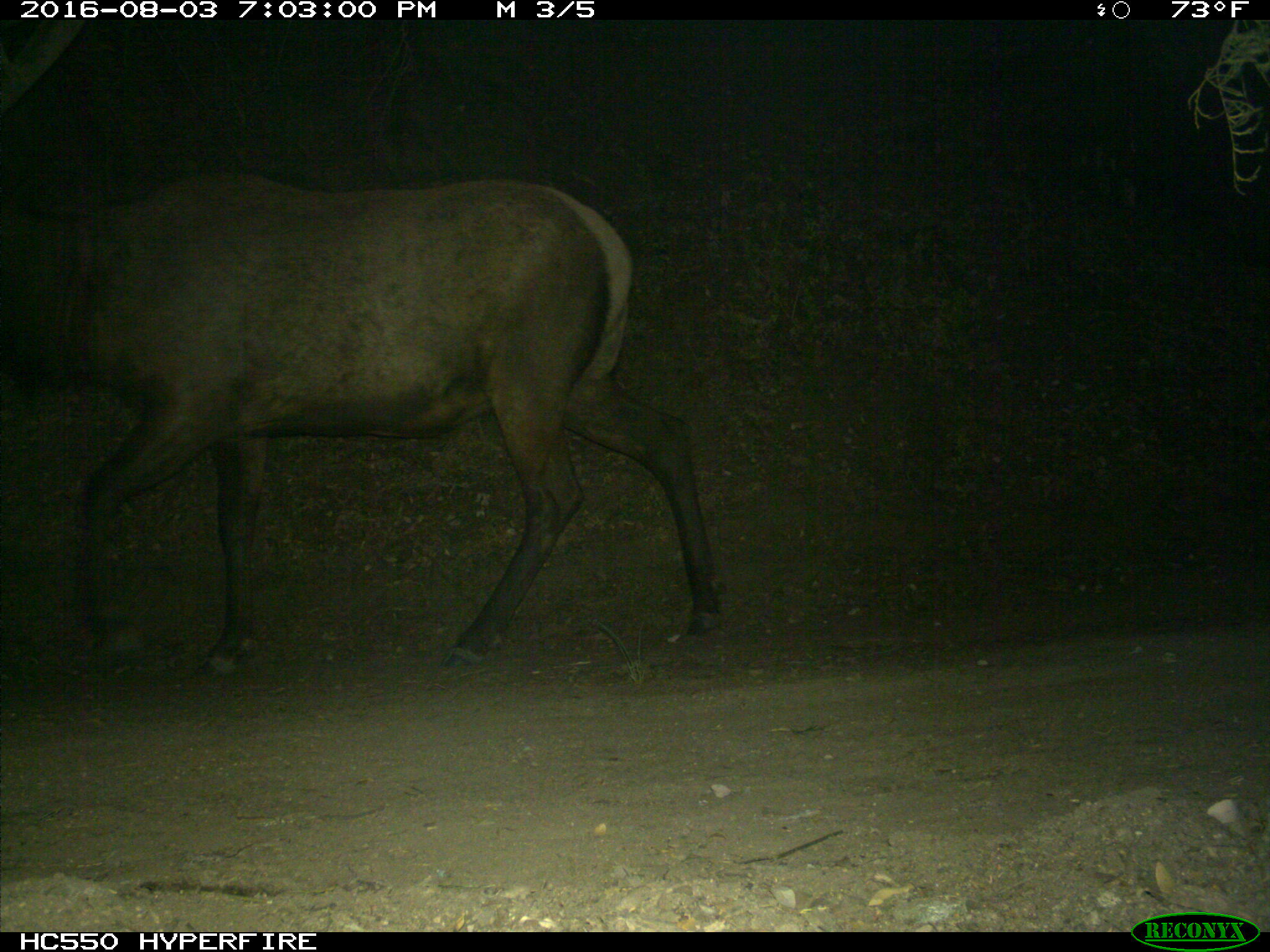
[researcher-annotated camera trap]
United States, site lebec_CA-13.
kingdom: Animalia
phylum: Chordata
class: Mammalia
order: Artiodactyla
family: Cervidae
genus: Cervus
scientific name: Cervus canadensis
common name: elk